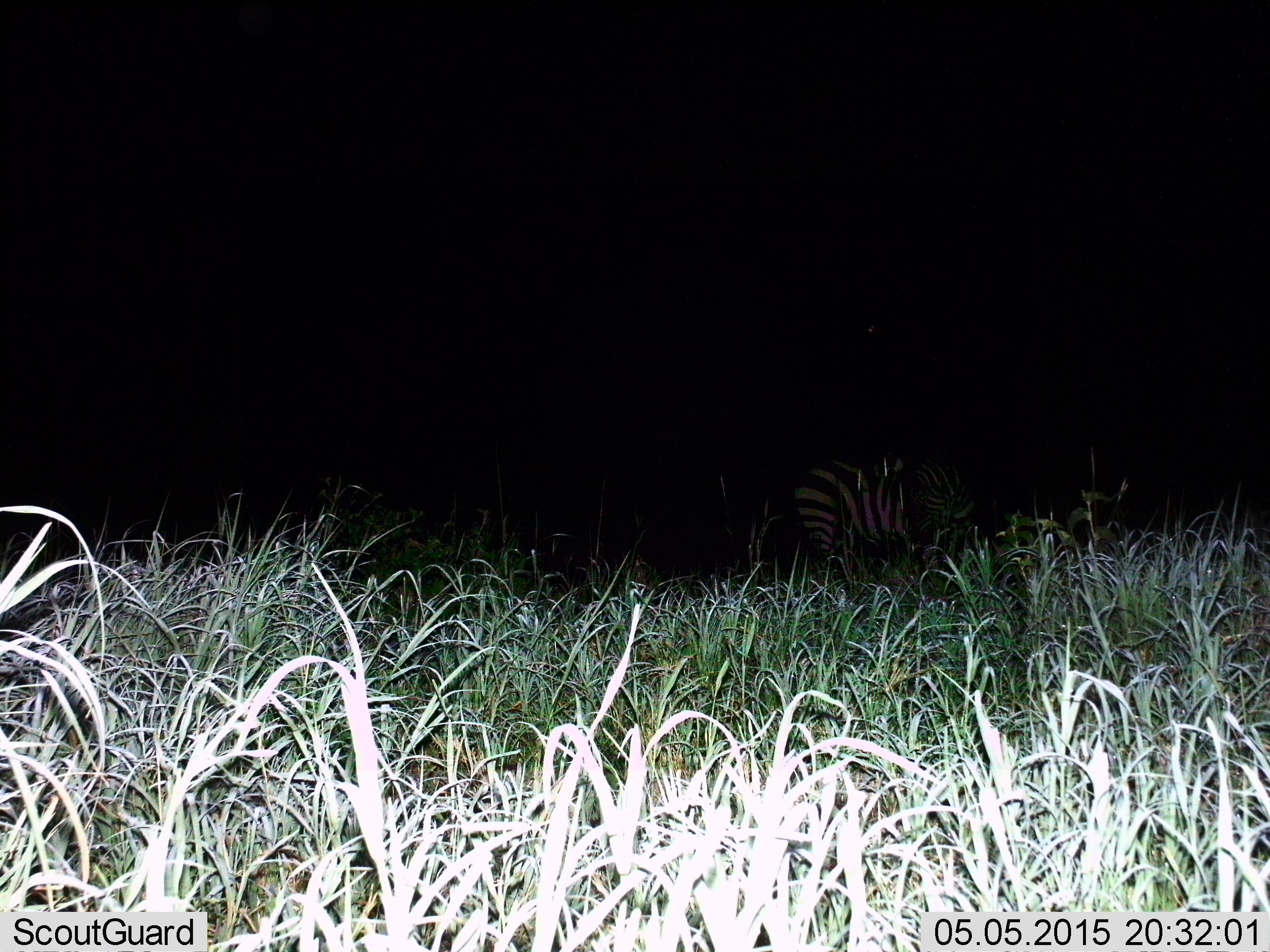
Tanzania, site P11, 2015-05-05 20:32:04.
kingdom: Animalia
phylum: Chordata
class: Mammalia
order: Perissodactyla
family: Equidae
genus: Equus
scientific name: Equus quagga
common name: plains zebra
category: zebra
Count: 1.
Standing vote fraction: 60%.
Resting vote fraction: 0%.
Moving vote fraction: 0%.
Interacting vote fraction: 0%.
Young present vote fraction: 0%.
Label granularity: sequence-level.